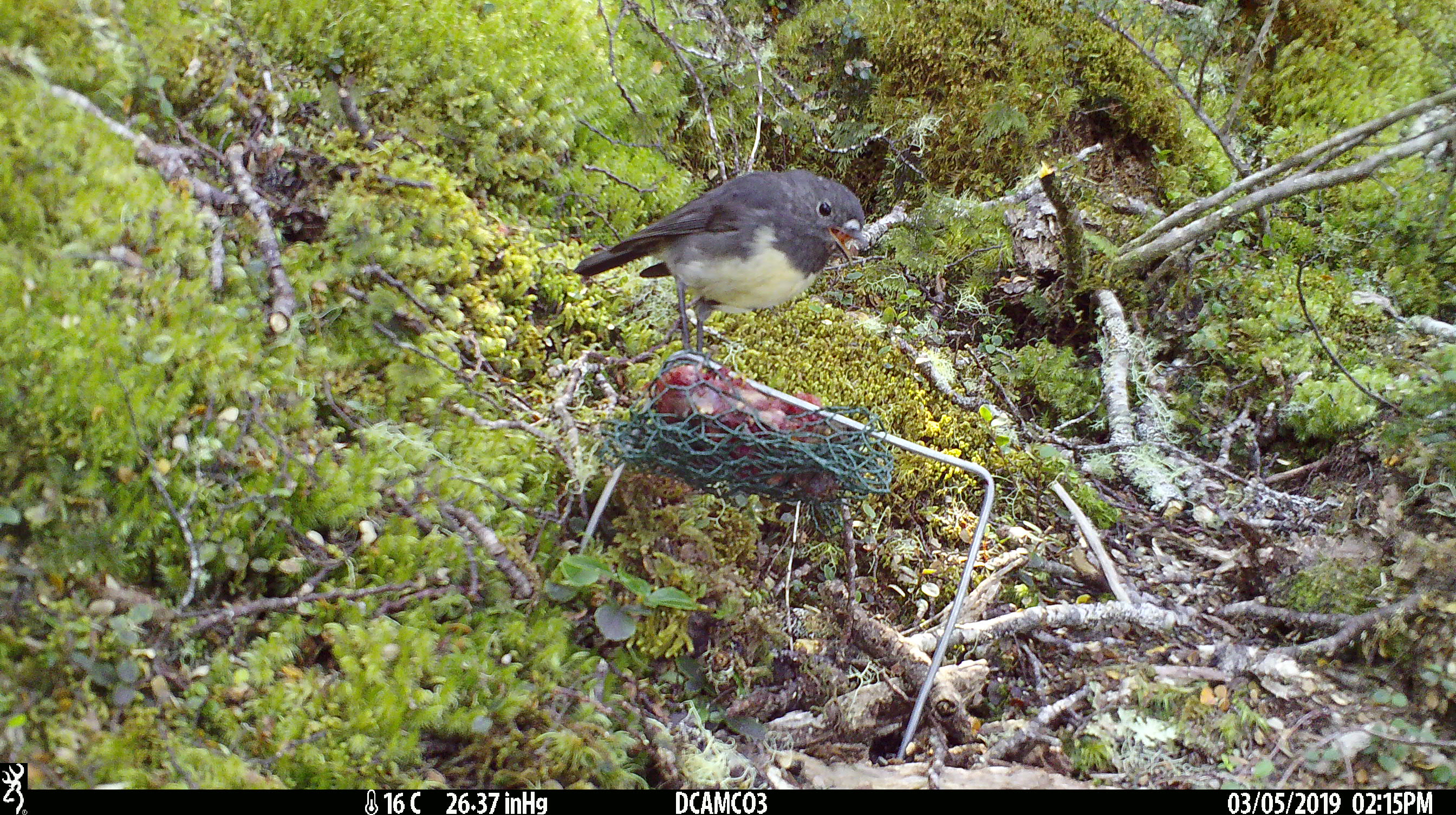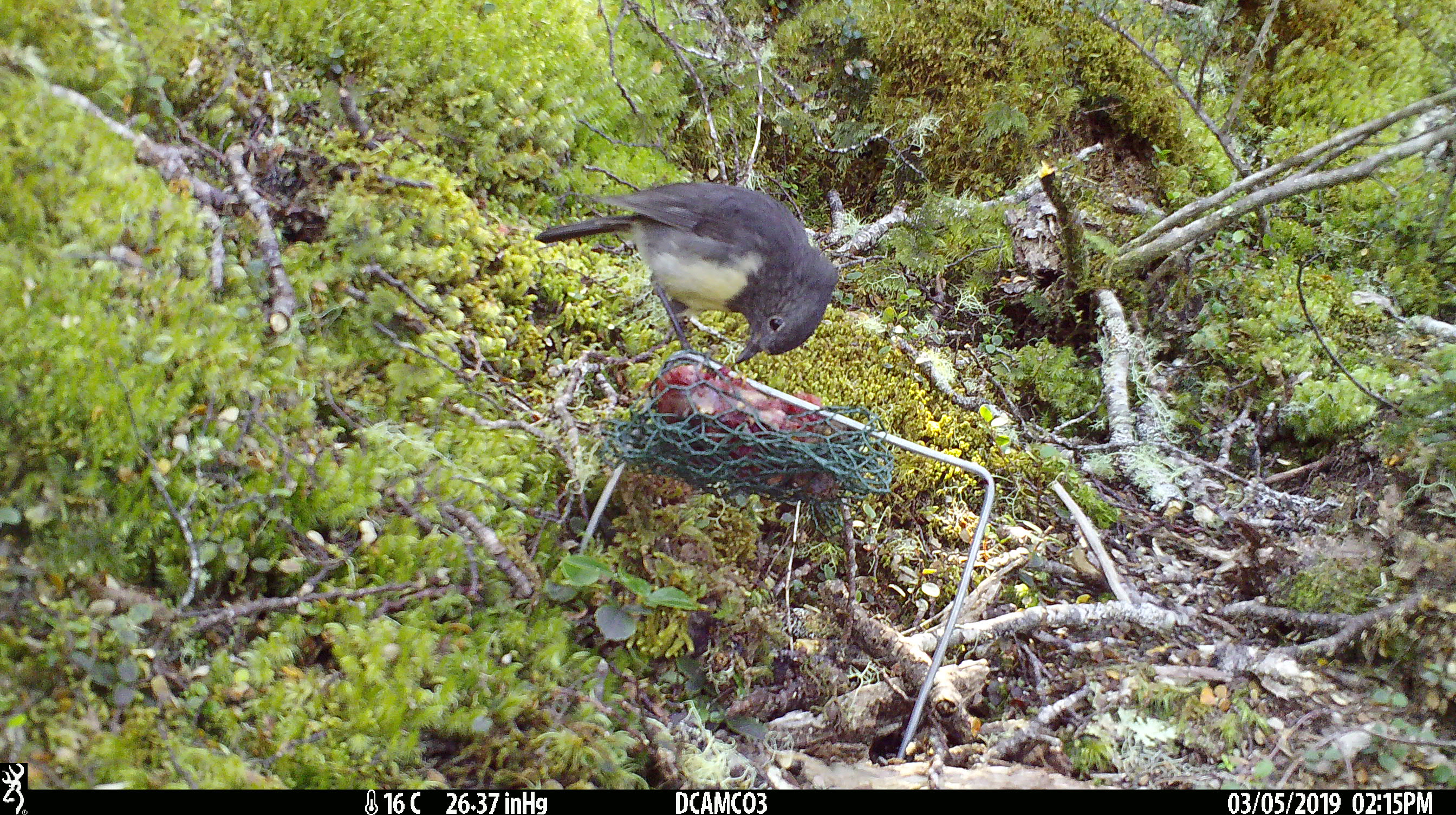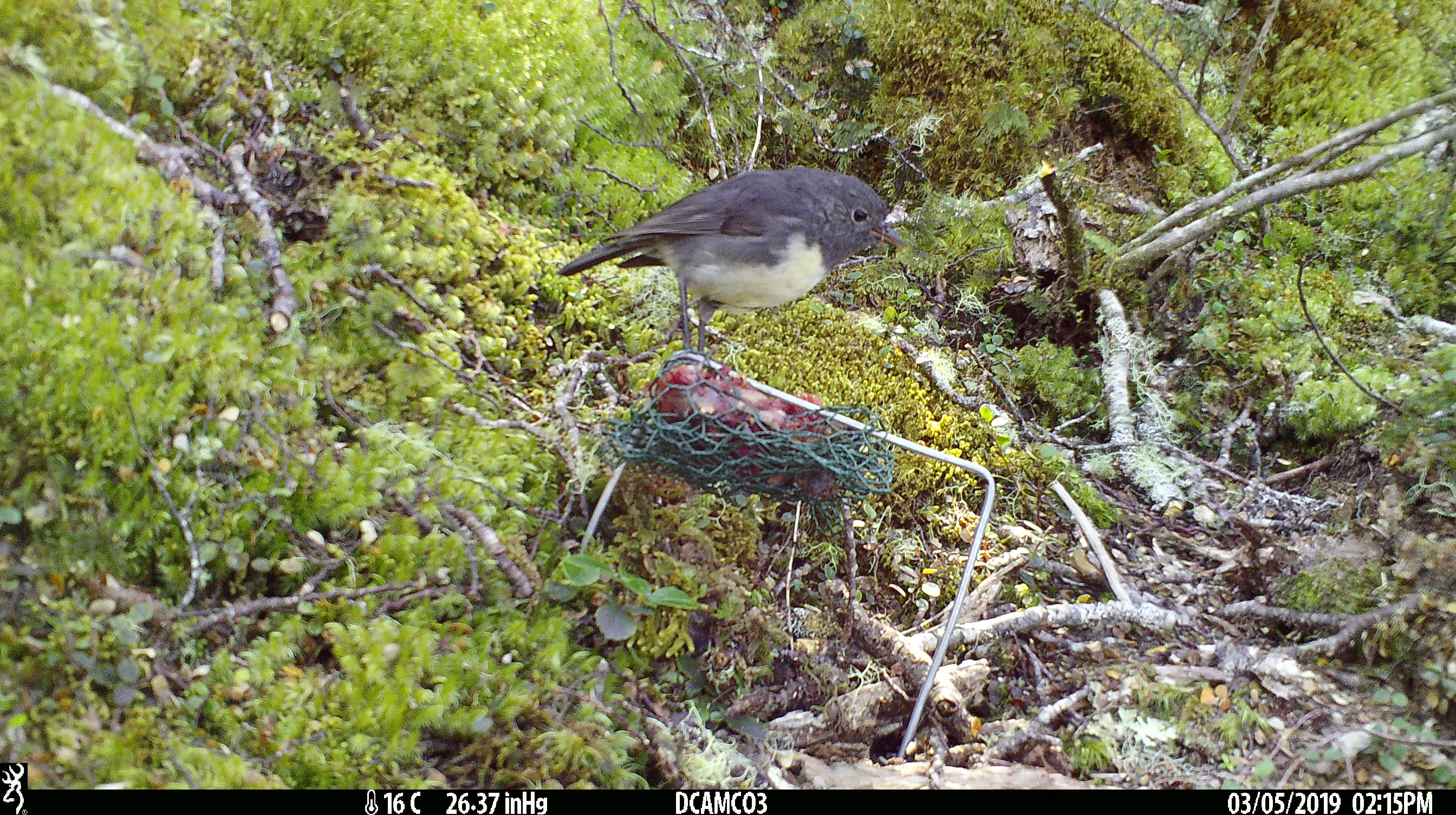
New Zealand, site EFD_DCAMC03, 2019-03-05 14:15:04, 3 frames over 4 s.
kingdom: Animalia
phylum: Chordata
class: Aves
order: Passeriformes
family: Petroicidae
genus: Petroica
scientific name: Petroica australis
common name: new zealand robin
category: robin